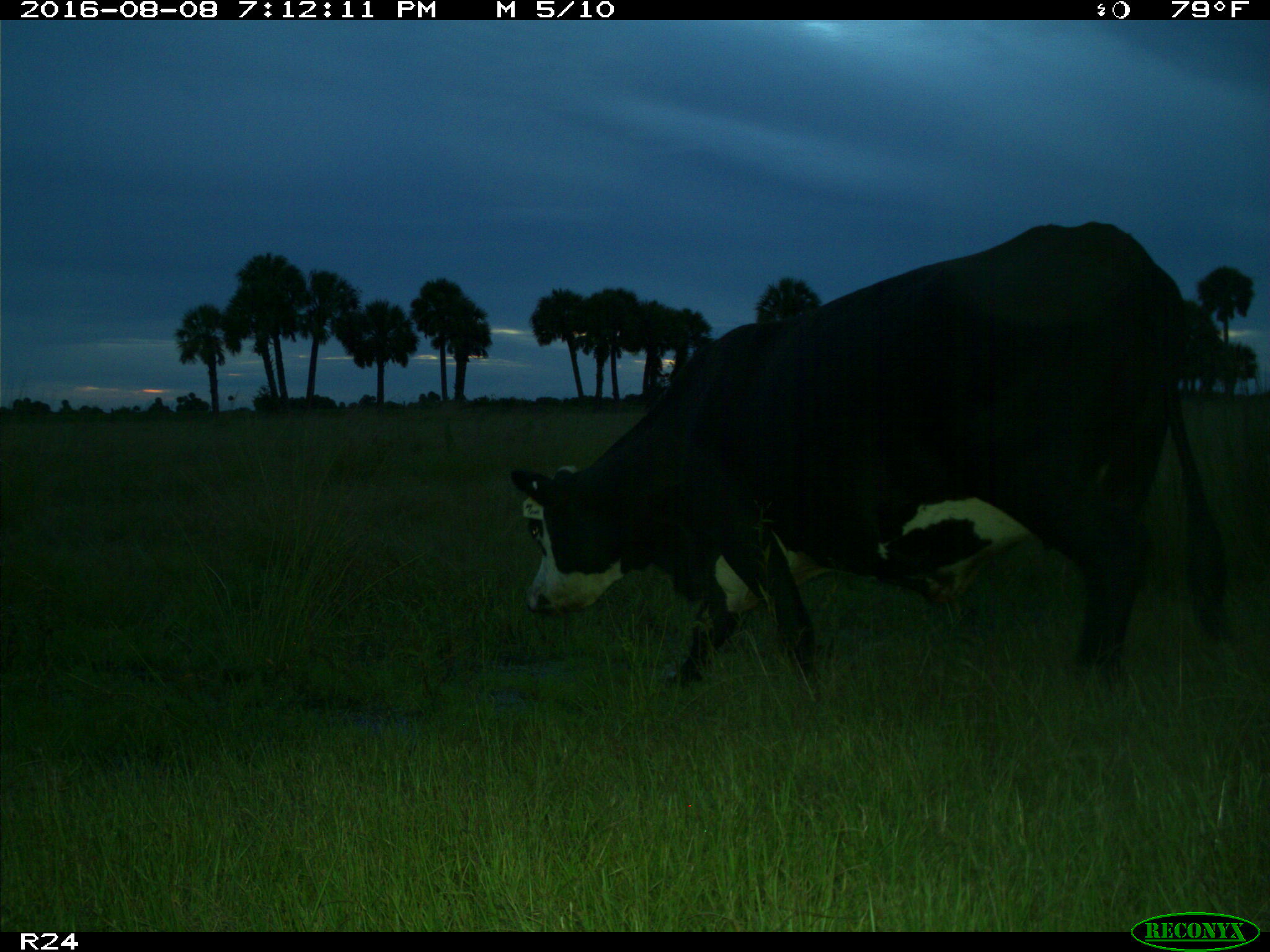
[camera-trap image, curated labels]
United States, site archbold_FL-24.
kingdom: Animalia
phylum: Chordata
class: Mammalia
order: Artiodactyla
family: Bovidae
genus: Bos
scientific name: Bos taurus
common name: domestic cow